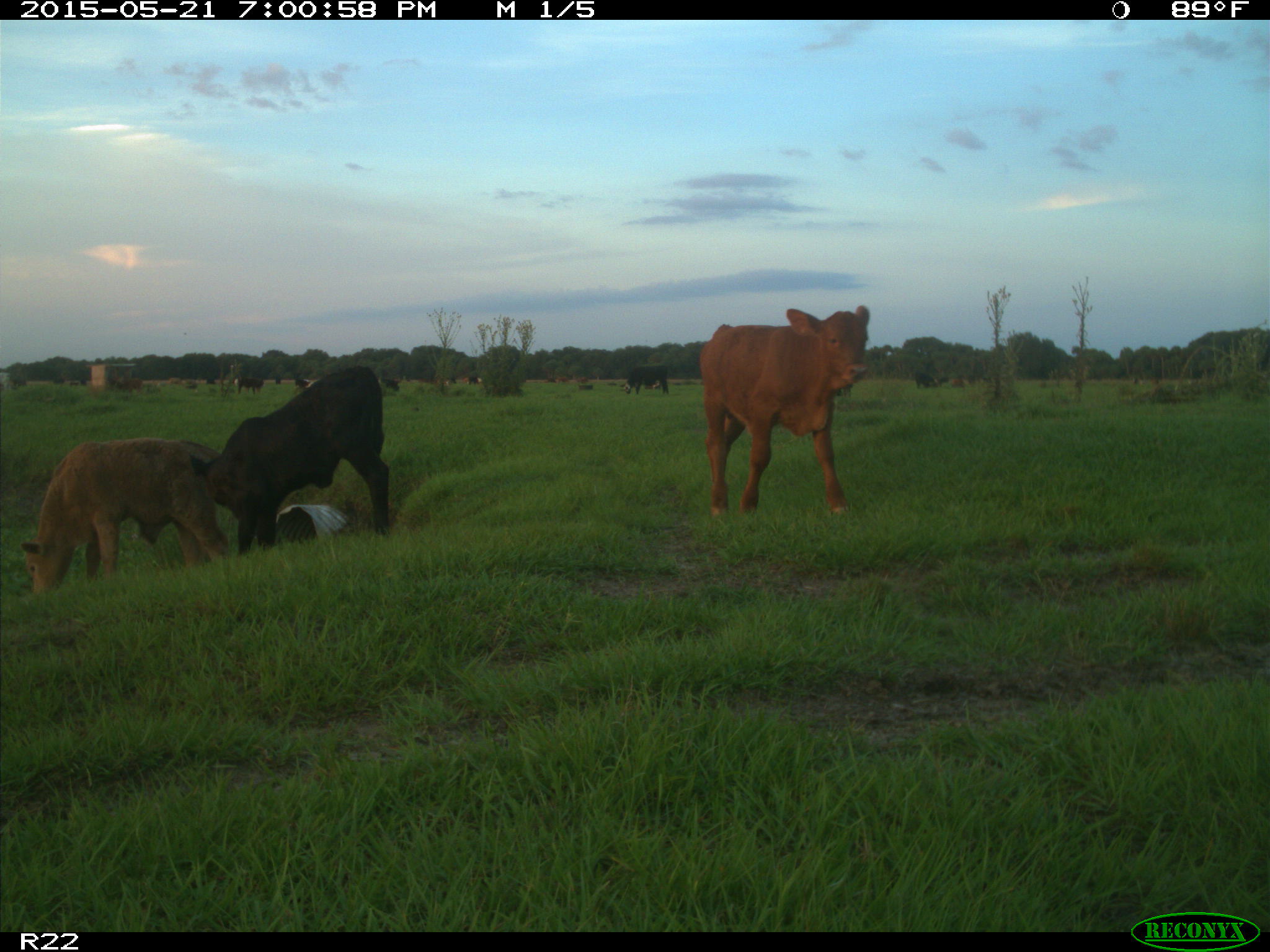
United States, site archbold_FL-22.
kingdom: Animalia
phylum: Chordata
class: Mammalia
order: Artiodactyla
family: Bovidae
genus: Bos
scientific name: Bos taurus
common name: domestic cow